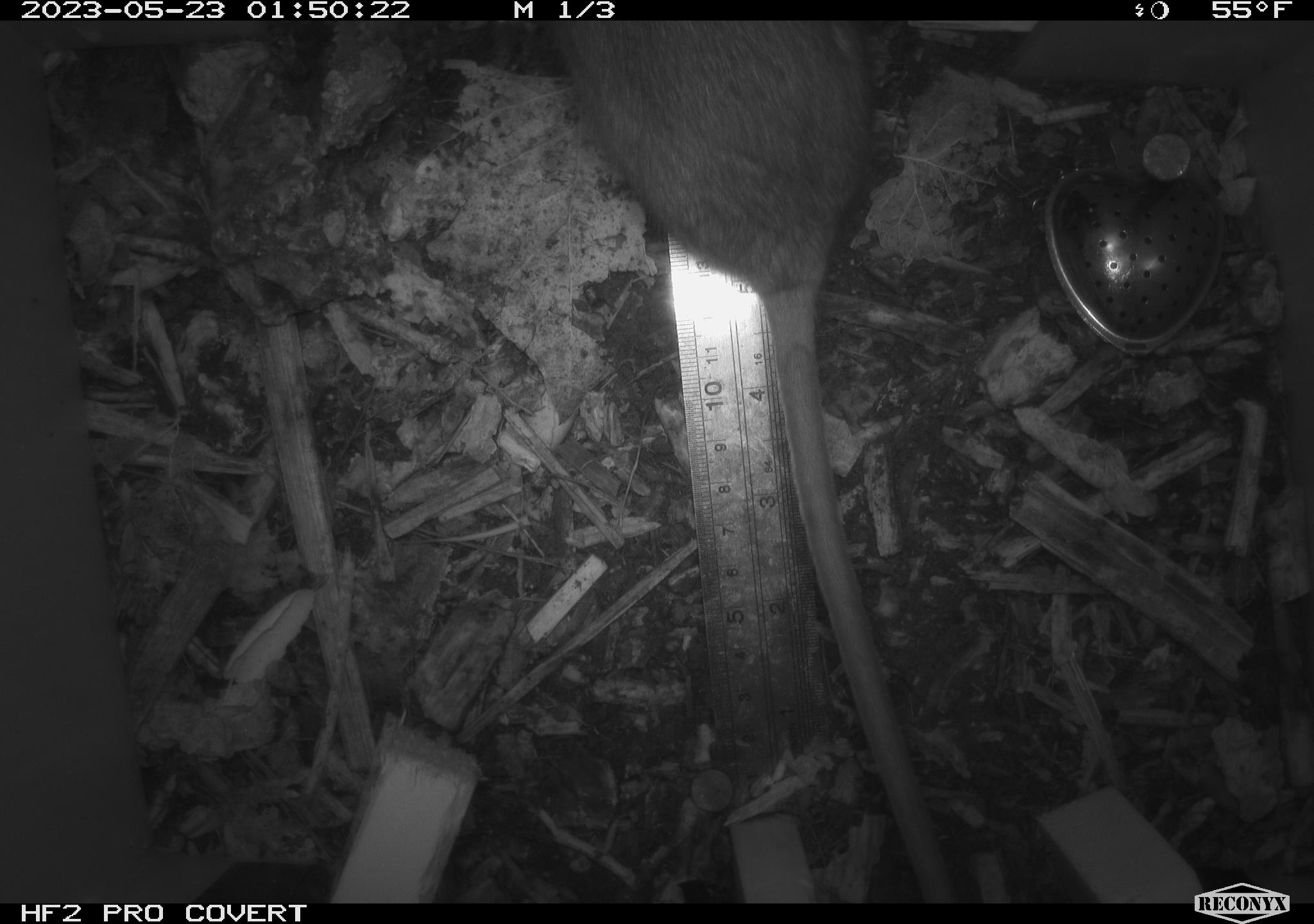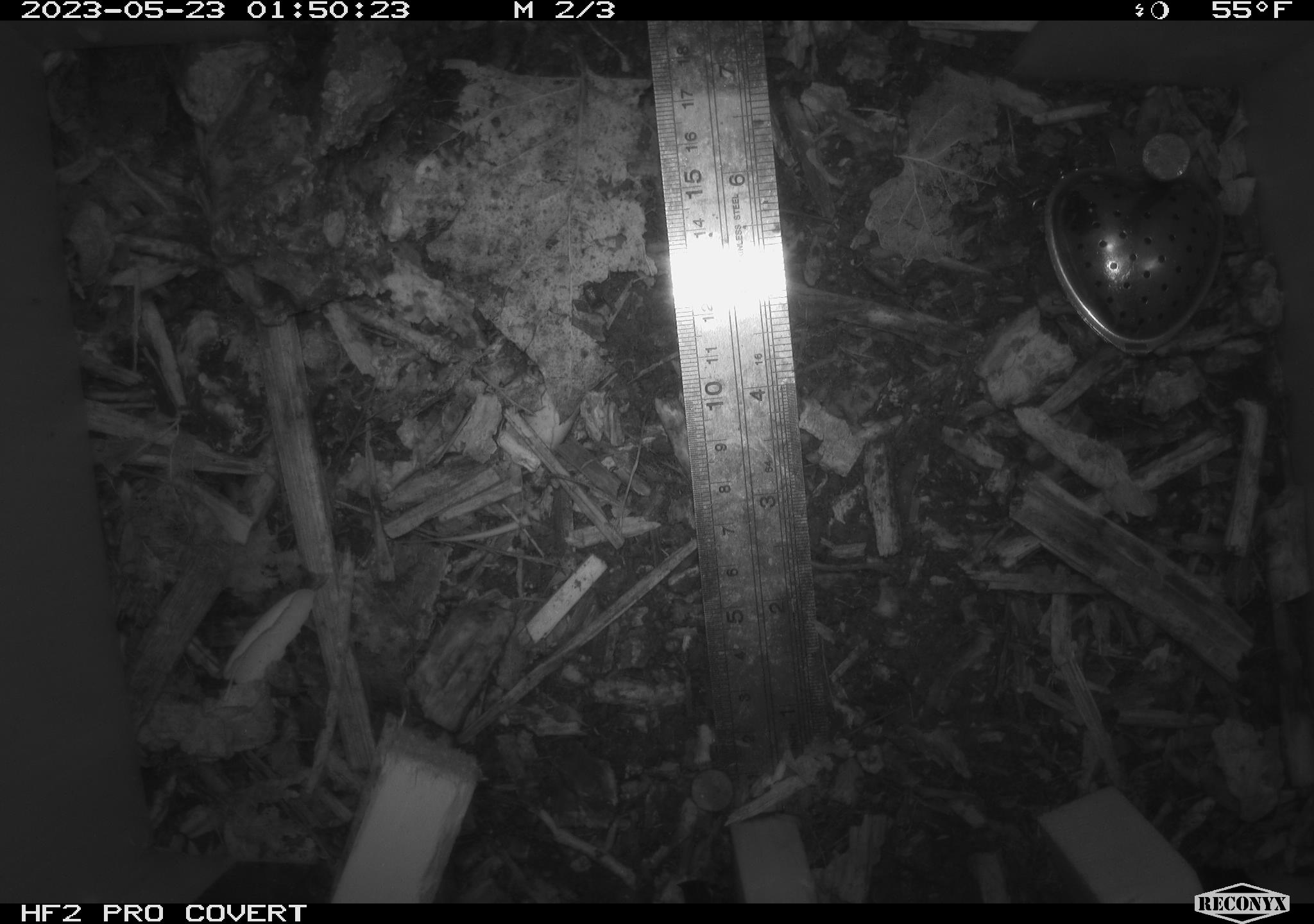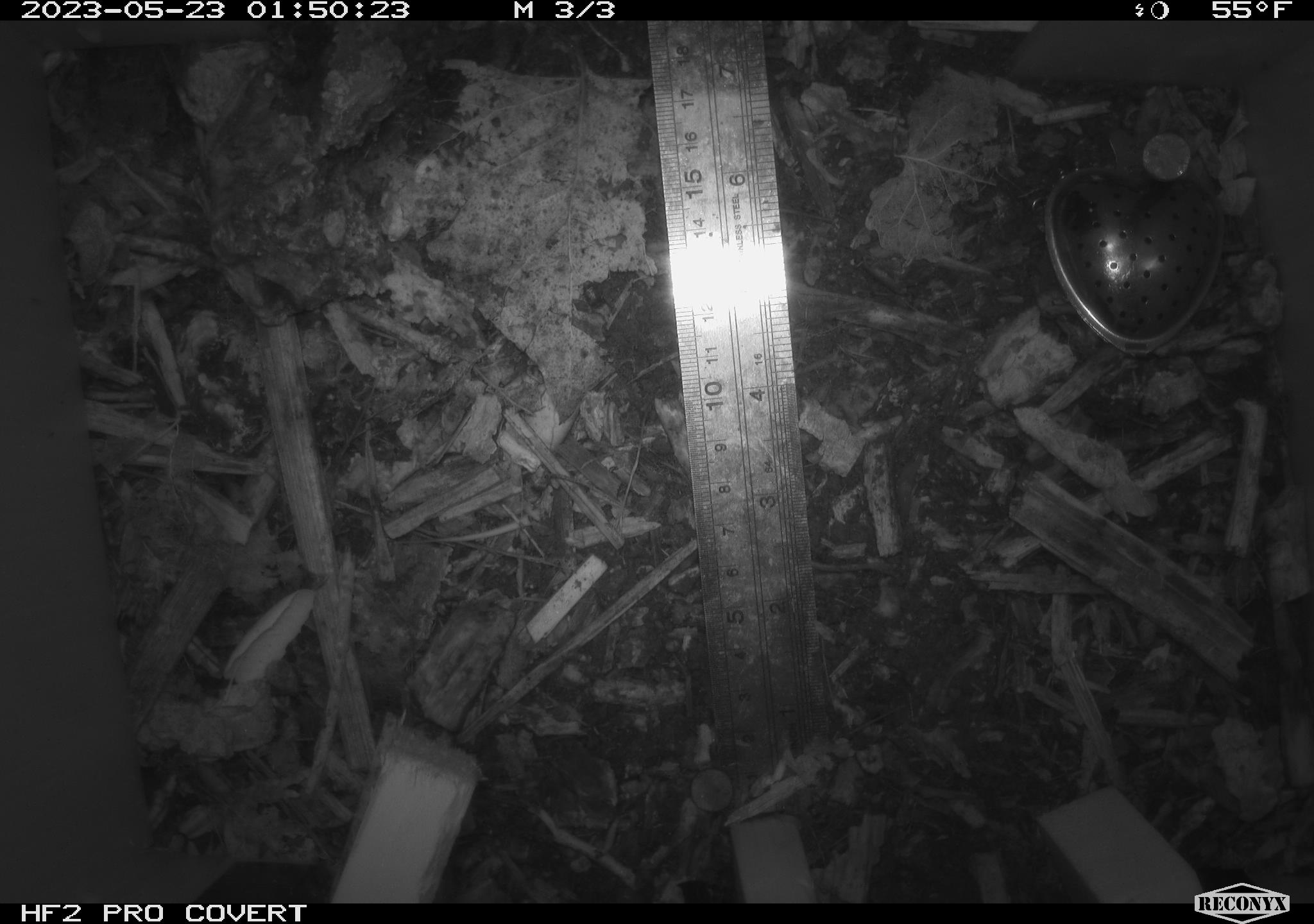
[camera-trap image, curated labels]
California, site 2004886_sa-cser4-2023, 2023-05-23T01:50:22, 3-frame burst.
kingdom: Animalia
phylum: Chordata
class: Mammalia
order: Rodentia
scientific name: Rodentia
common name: woodrat or rat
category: woodrat or rat species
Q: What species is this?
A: Woodrat or rat species (woodrat or rat) (Rodentia).